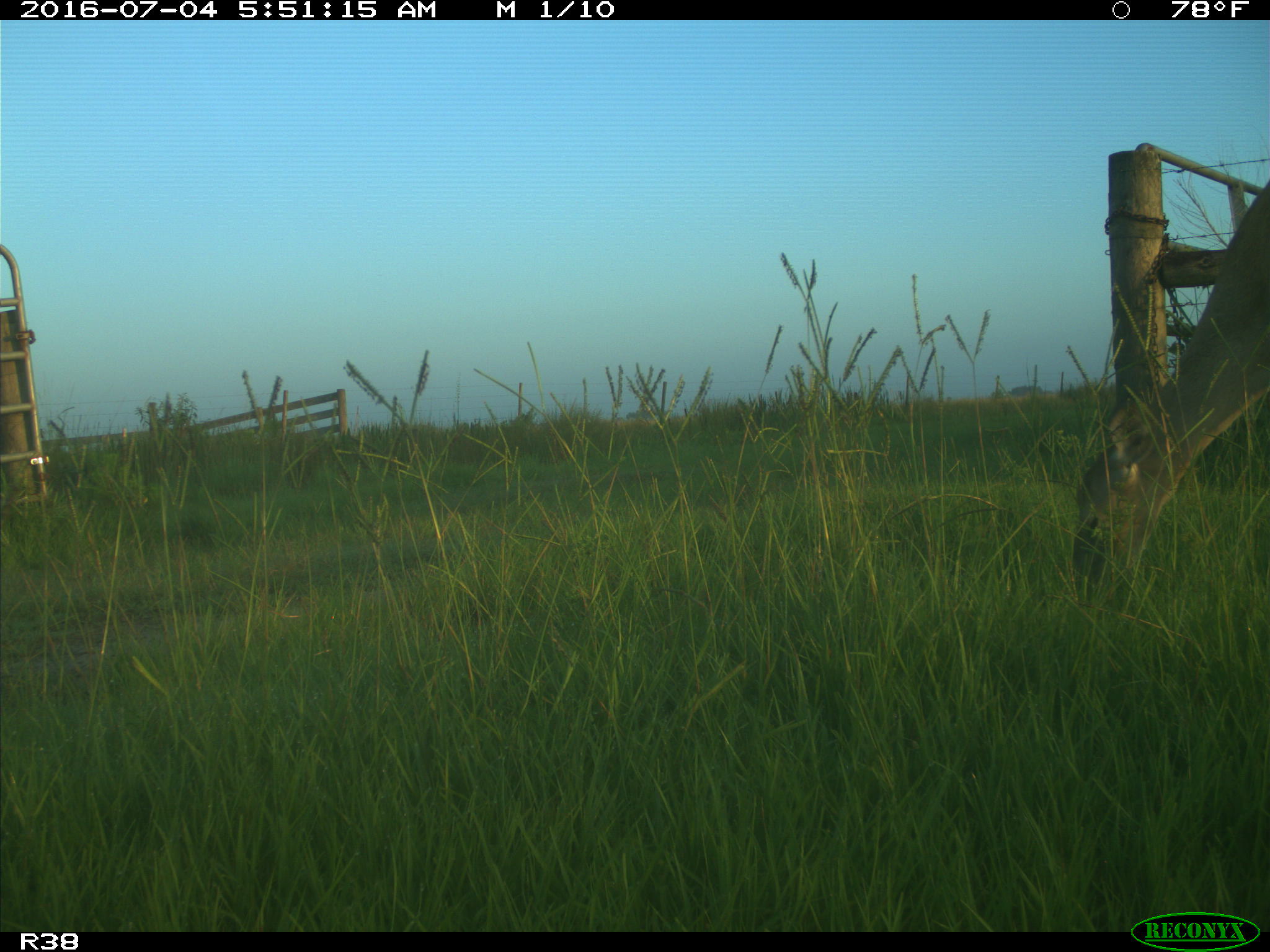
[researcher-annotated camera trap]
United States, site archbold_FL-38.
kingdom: Animalia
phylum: Chordata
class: Mammalia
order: Artiodactyla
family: Cervidae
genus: Odocoileus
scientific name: Odocoileus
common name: deer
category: unidentified deer